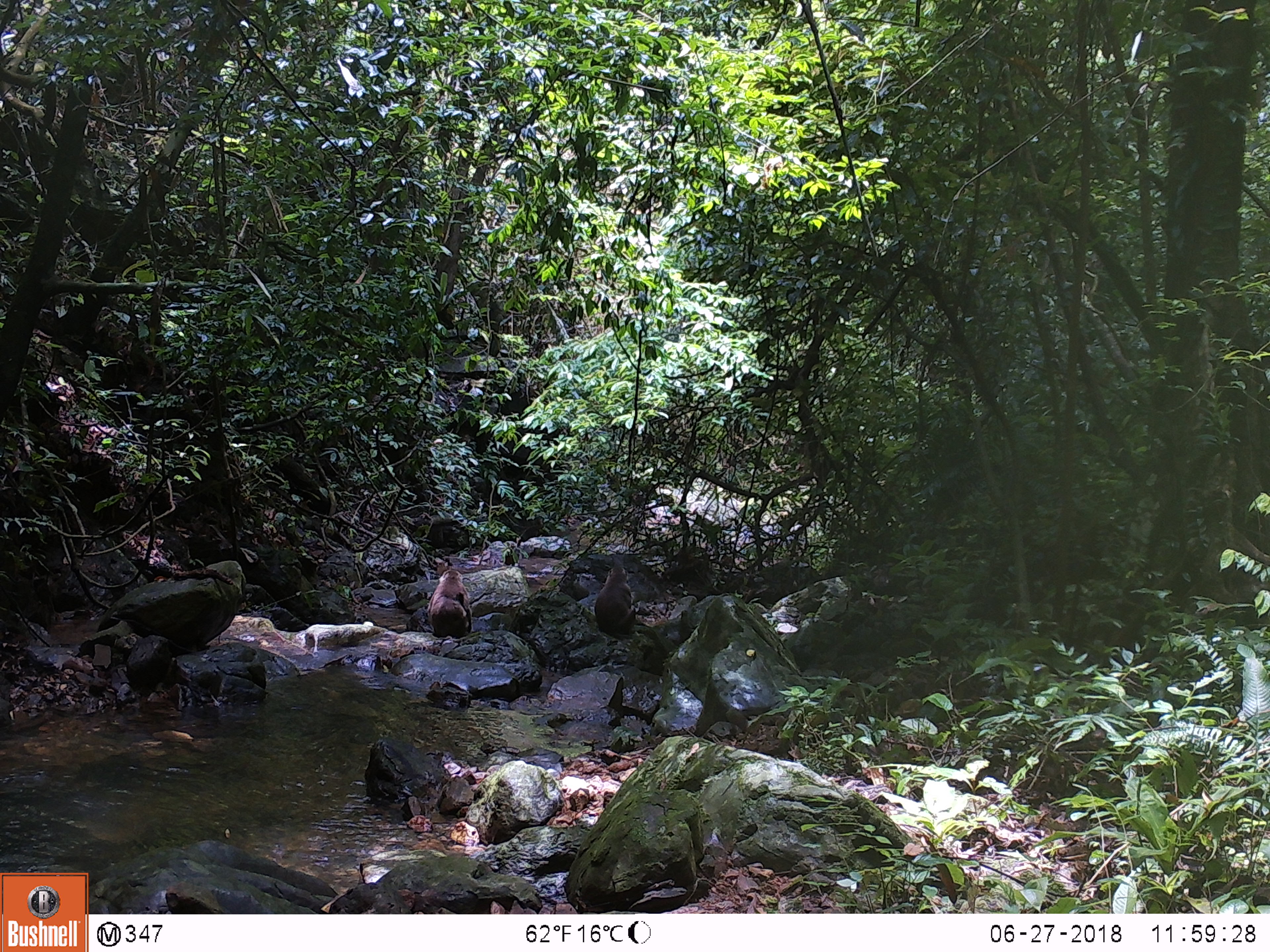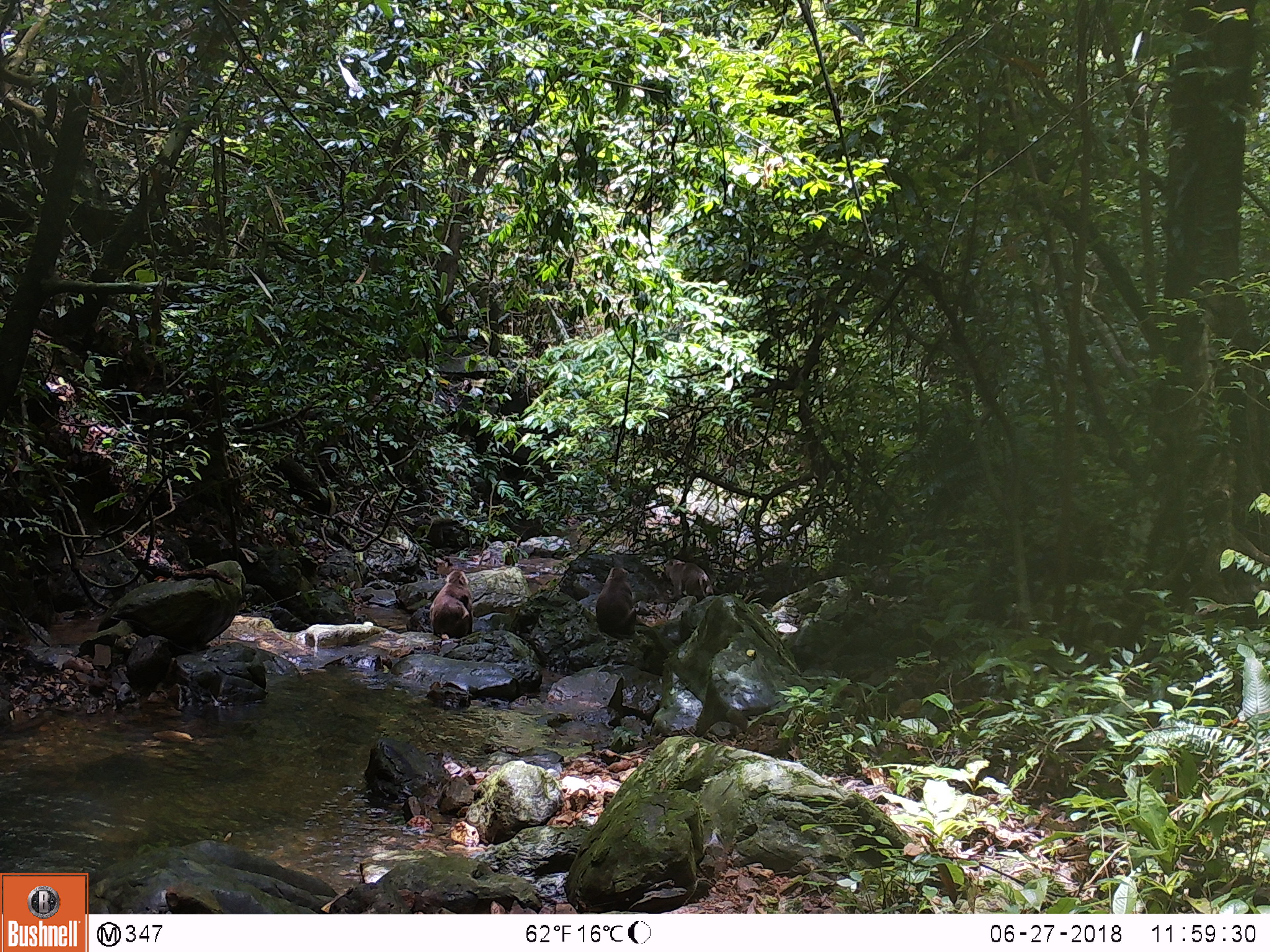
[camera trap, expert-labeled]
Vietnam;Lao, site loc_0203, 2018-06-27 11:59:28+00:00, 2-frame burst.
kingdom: Animalia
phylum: Chordata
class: Mammalia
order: Primates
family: Cercopithecidae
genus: Macaca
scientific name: Macaca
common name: macaques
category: assam or rhesus macaque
Assam or rhesus macaque (macaques) (Macaca). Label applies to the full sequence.